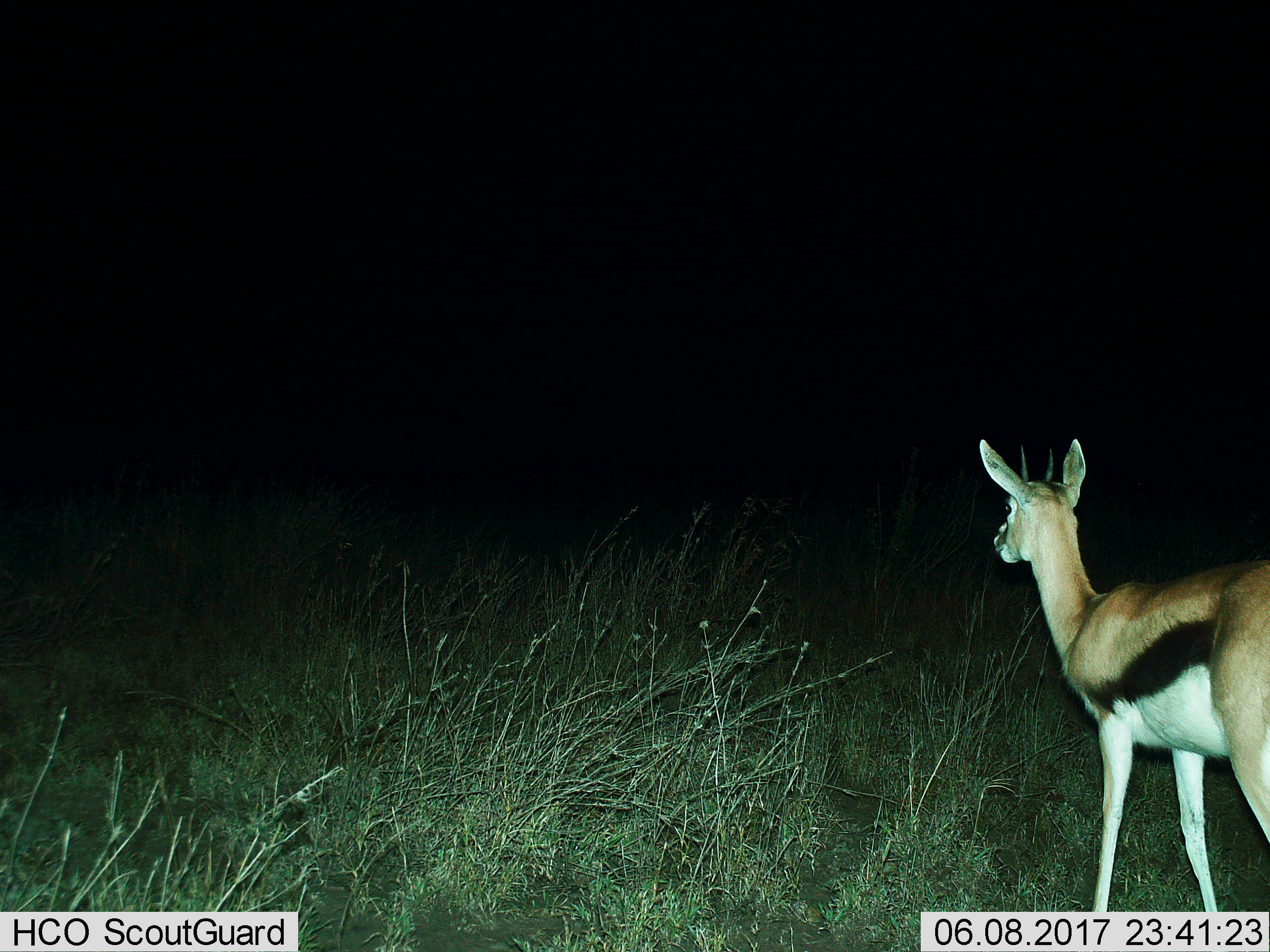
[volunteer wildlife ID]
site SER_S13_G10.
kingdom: Animalia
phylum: Chordata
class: Mammalia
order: Artiodactyla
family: Bovidae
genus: Eudorcas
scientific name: Eudorcas thomsonii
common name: thomson's gazelle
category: gazellethomsons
Gazellethomsons (thomson's gazelle) (Eudorcas thomsonii), count 1. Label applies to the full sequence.